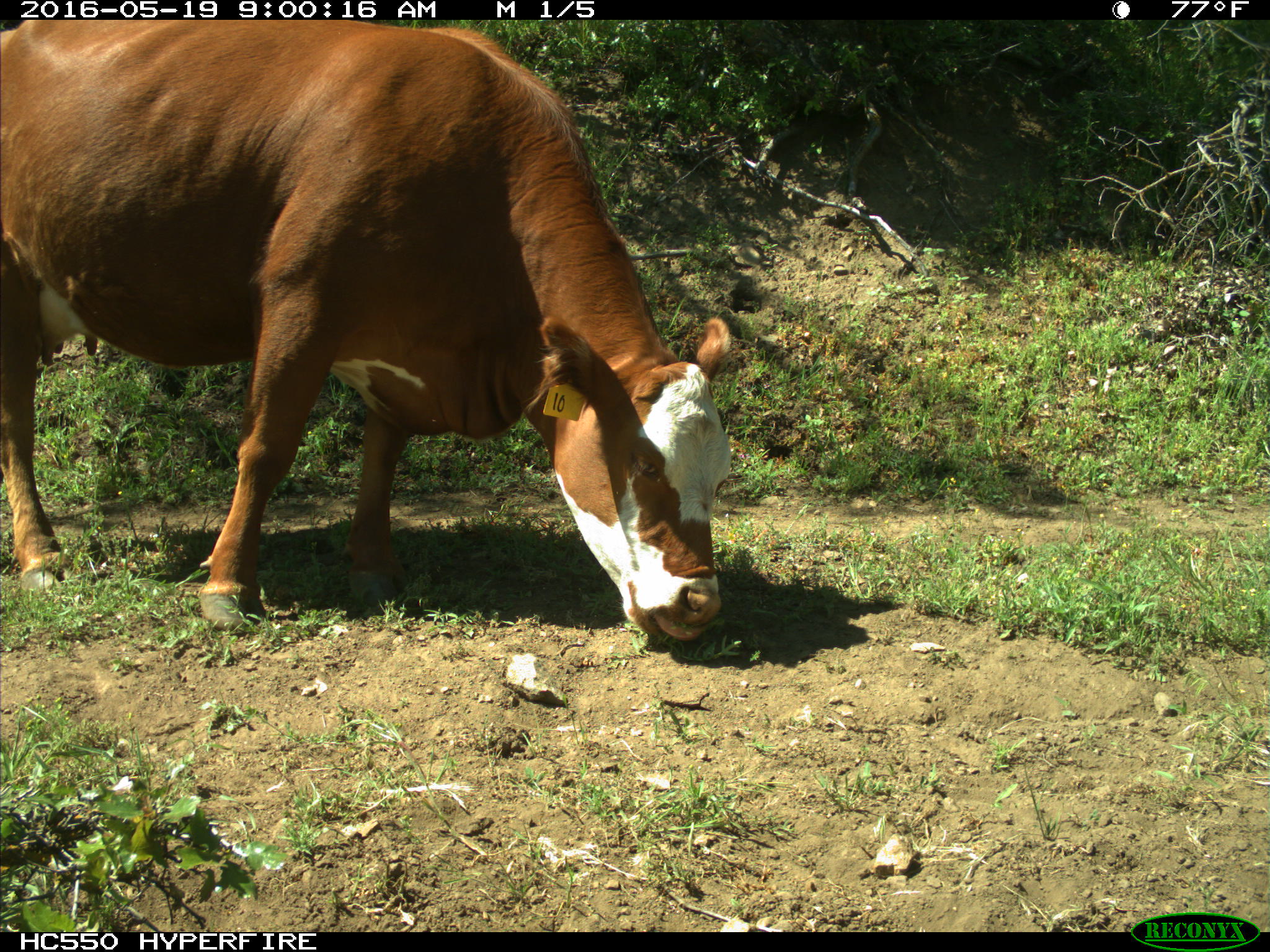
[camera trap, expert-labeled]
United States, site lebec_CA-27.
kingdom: Animalia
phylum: Chordata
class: Mammalia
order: Artiodactyla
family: Bovidae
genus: Bos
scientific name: Bos taurus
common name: domestic cow